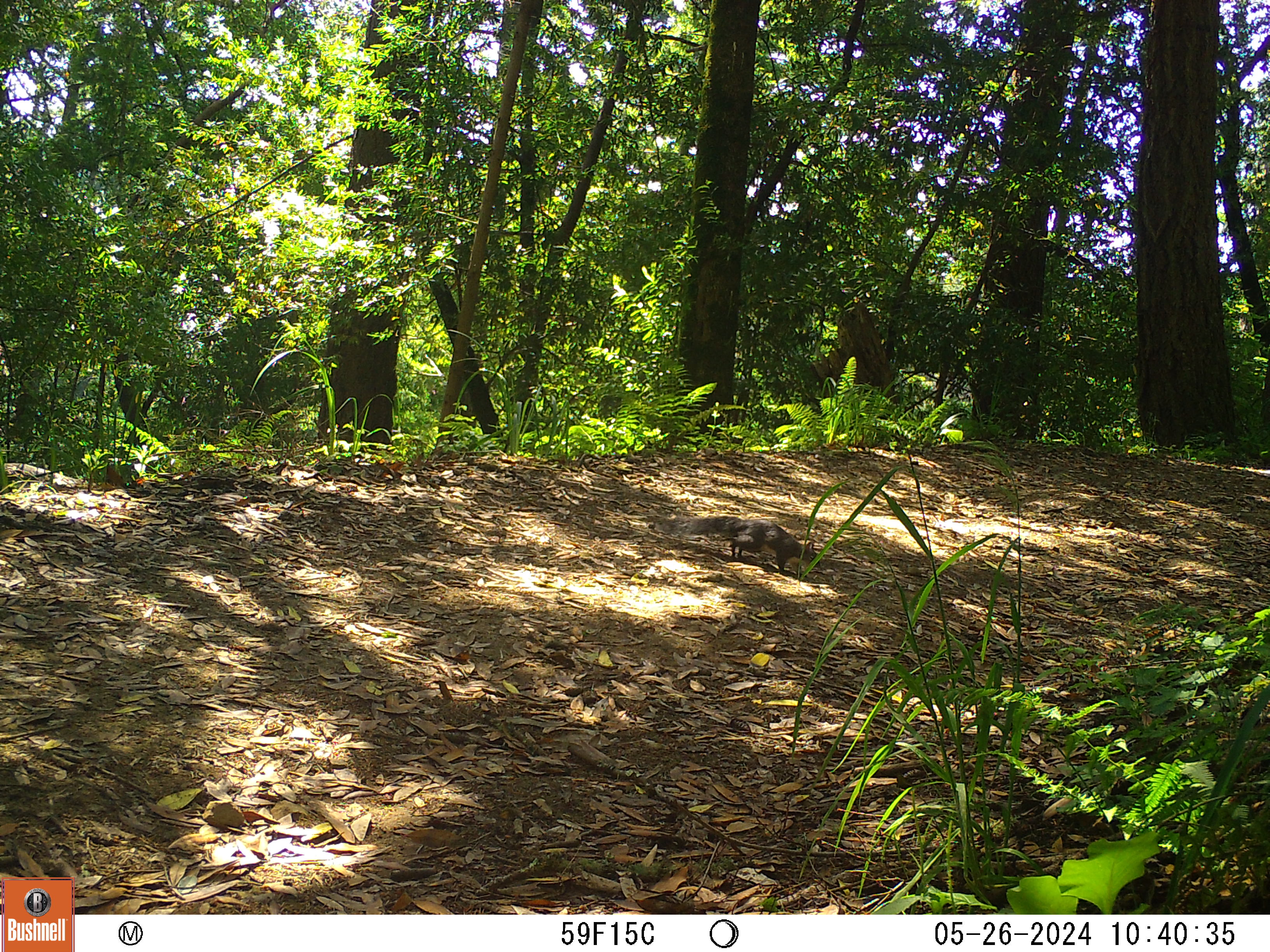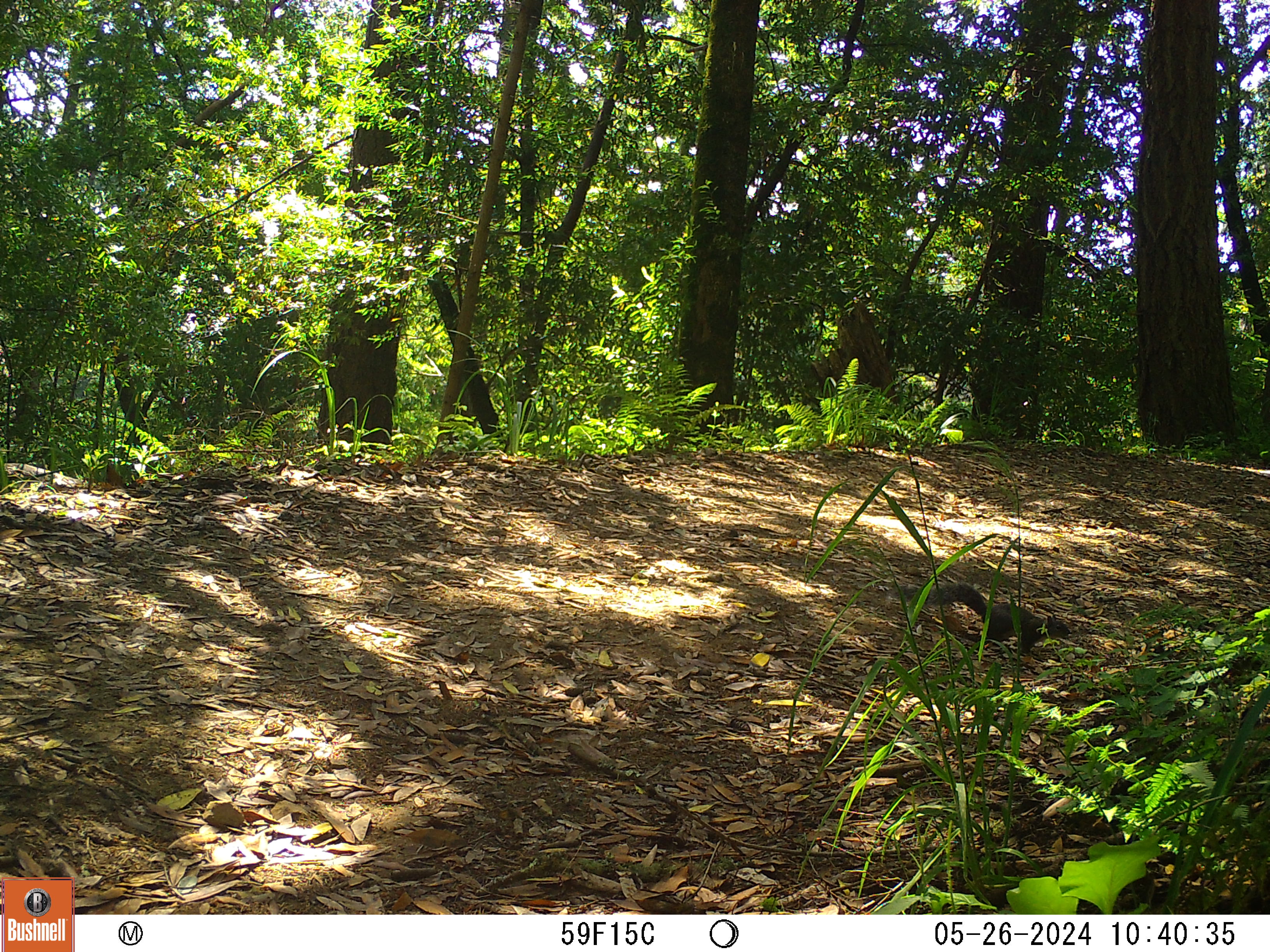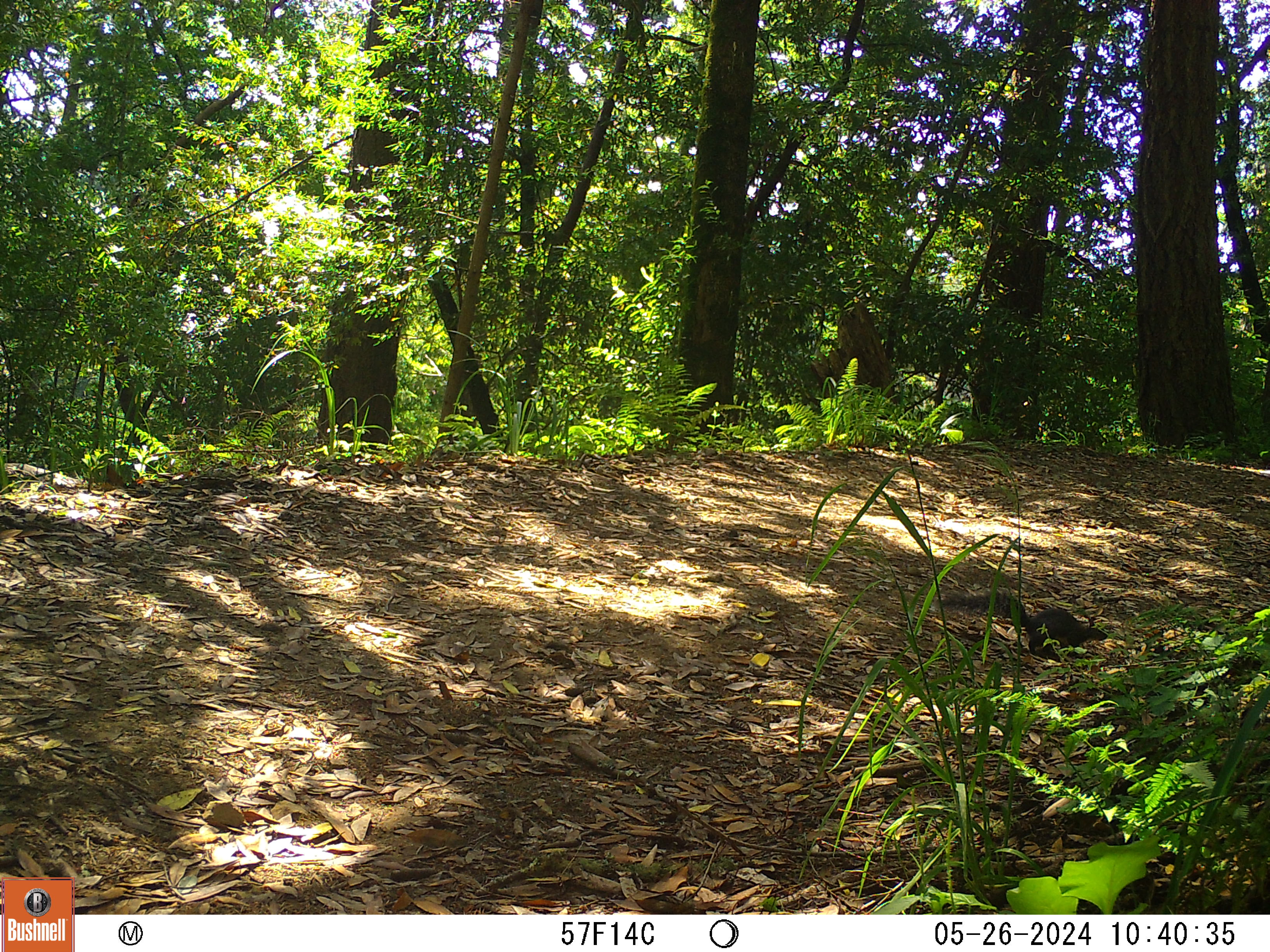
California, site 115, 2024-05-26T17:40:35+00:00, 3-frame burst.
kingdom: Animalia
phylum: Chordata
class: Mammalia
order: Rodentia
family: Sciuridae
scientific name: Sciuridae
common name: squirrel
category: unknown squirrel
Unknown squirrel (squirrel) (Sciuridae).